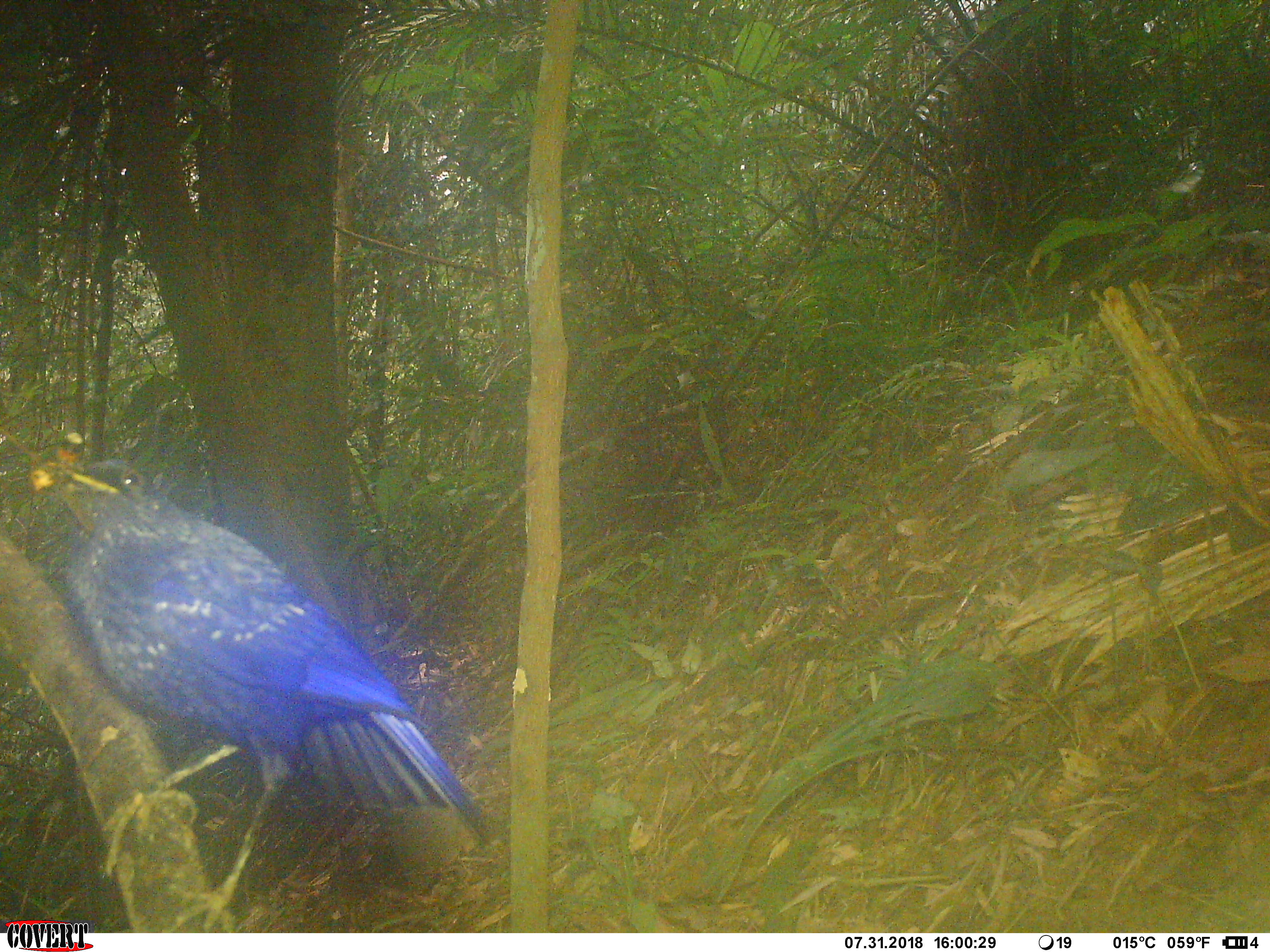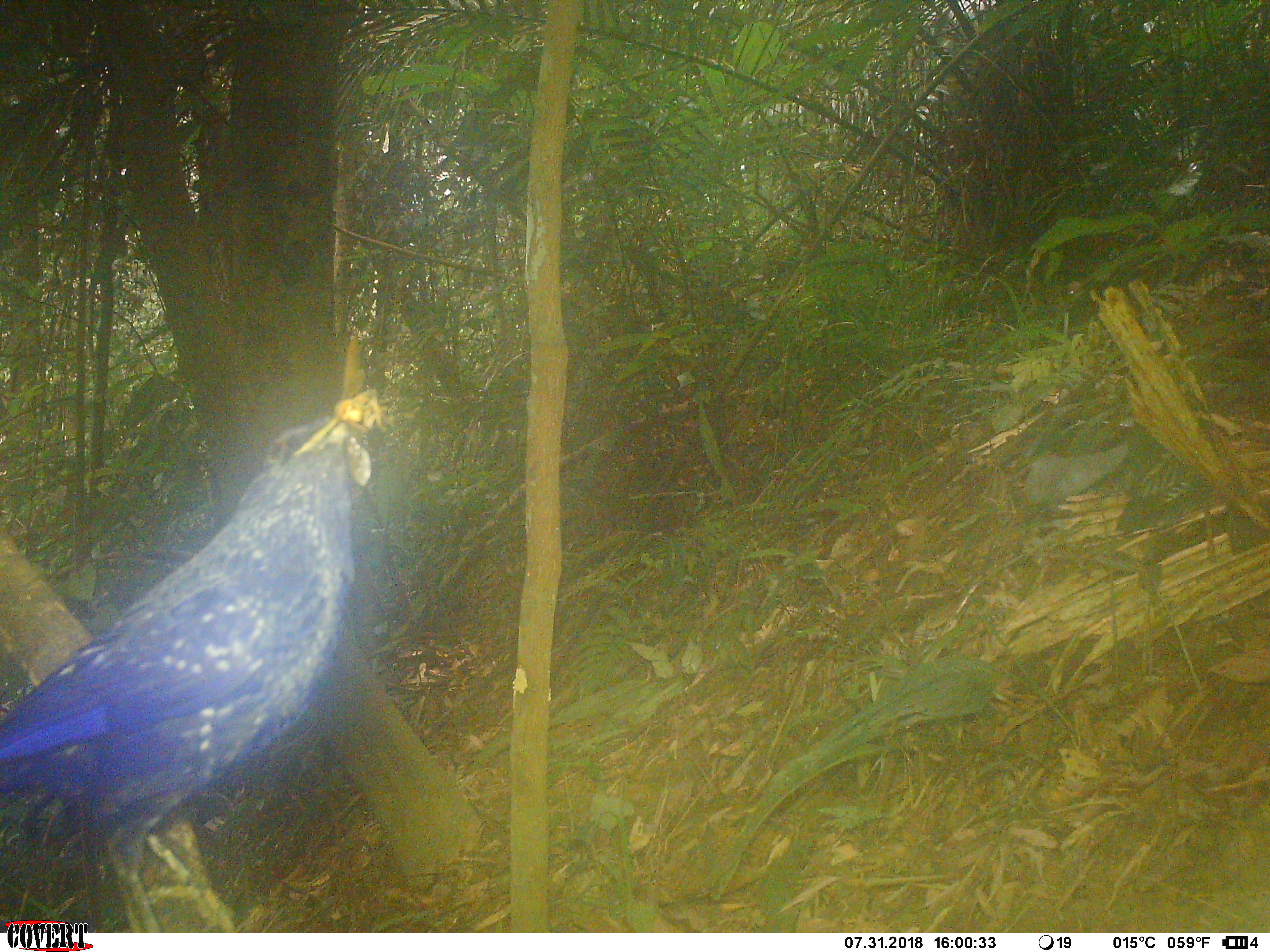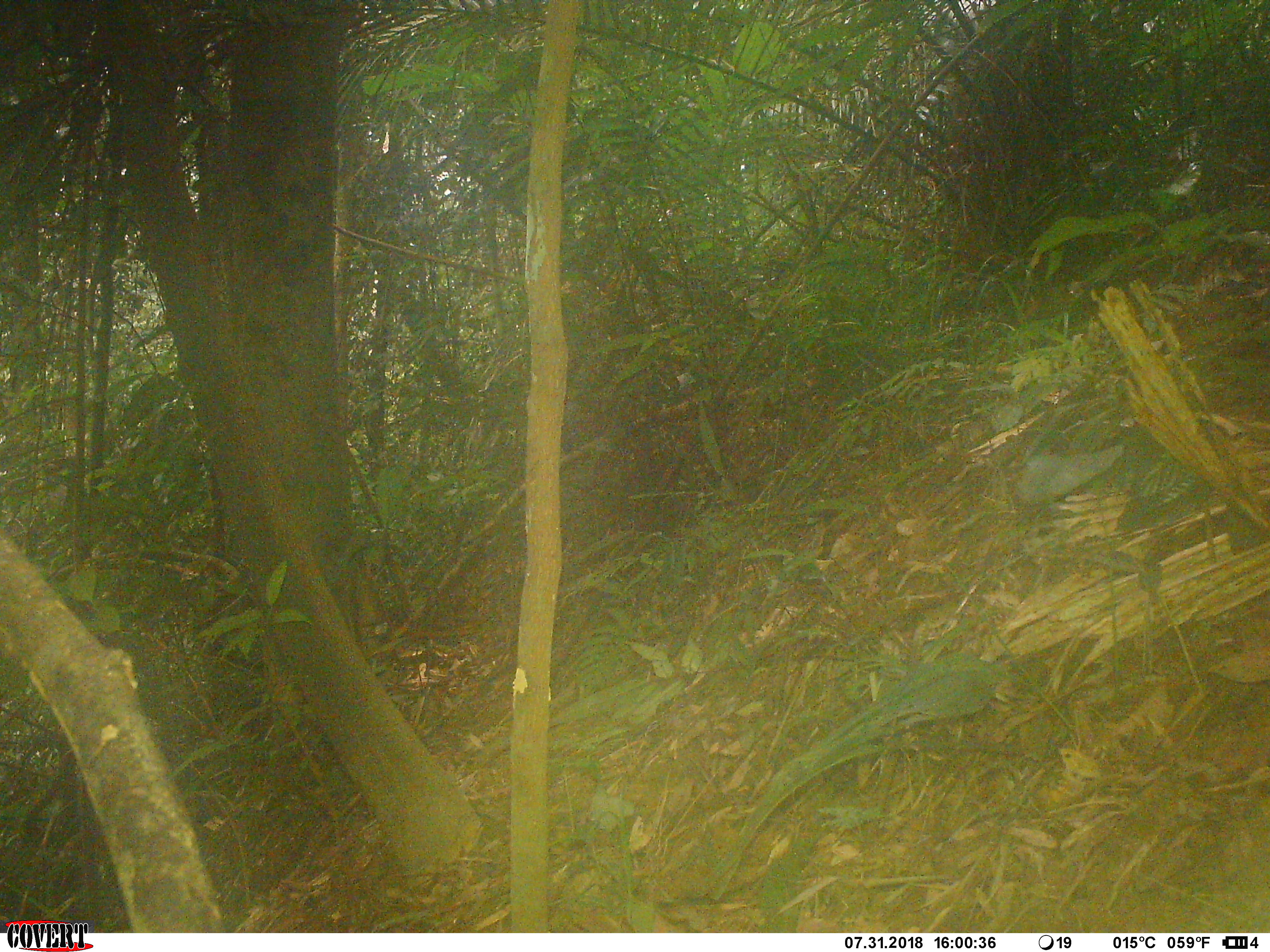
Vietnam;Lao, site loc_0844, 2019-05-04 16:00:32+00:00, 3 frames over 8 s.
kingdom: Animalia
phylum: Chordata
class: Aves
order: Passeriformes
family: Muscicapidae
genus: Myophonus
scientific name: Myophonus caeruleus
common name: blue whistling thrush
Blue whistling thrush (Myophonus caeruleus). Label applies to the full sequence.